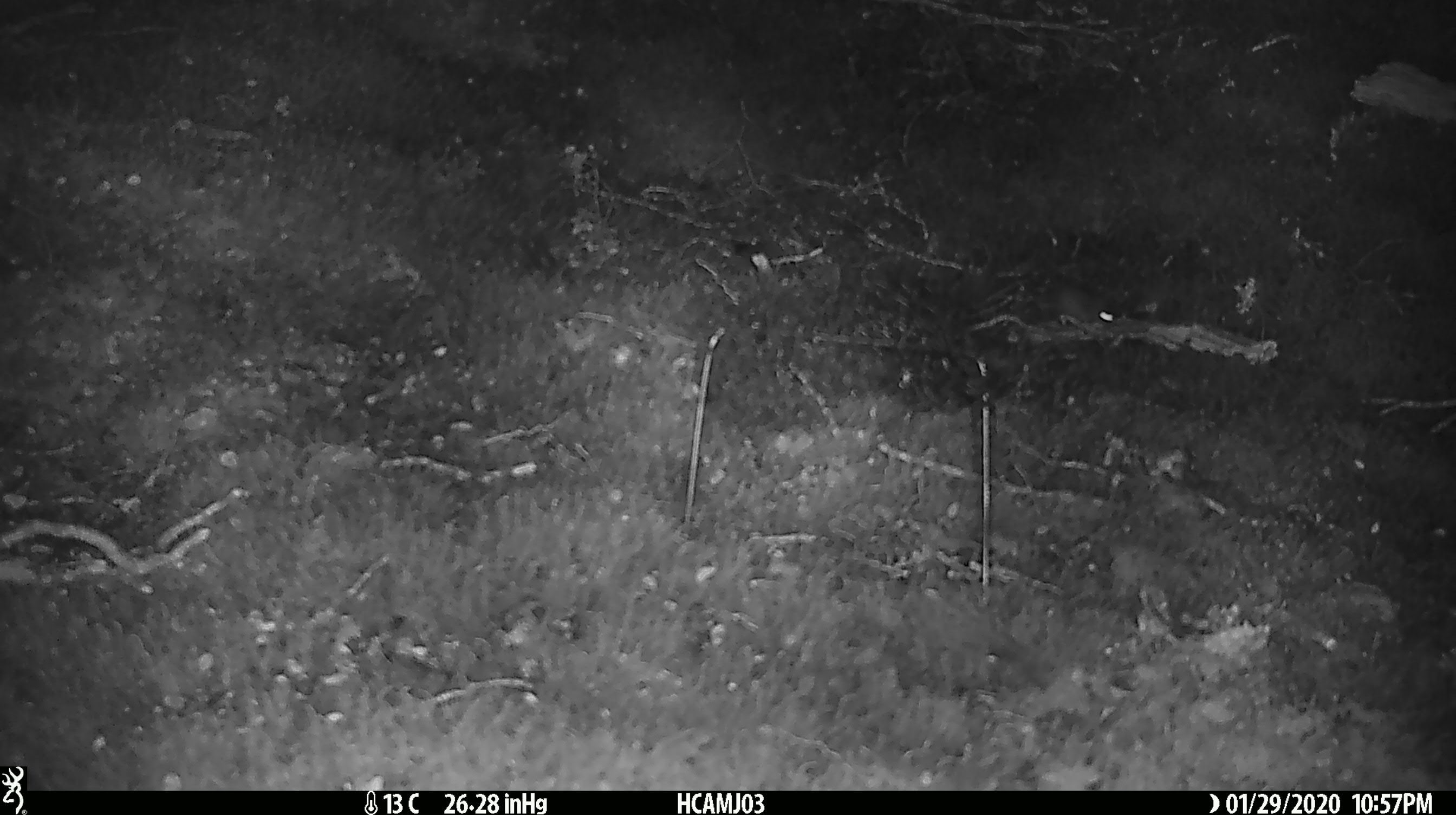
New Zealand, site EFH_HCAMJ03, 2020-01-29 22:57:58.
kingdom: Animalia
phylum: Chordata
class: Mammalia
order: Rodentia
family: Muridae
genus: Mus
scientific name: Mus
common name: mouse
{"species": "mouse (Mus)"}